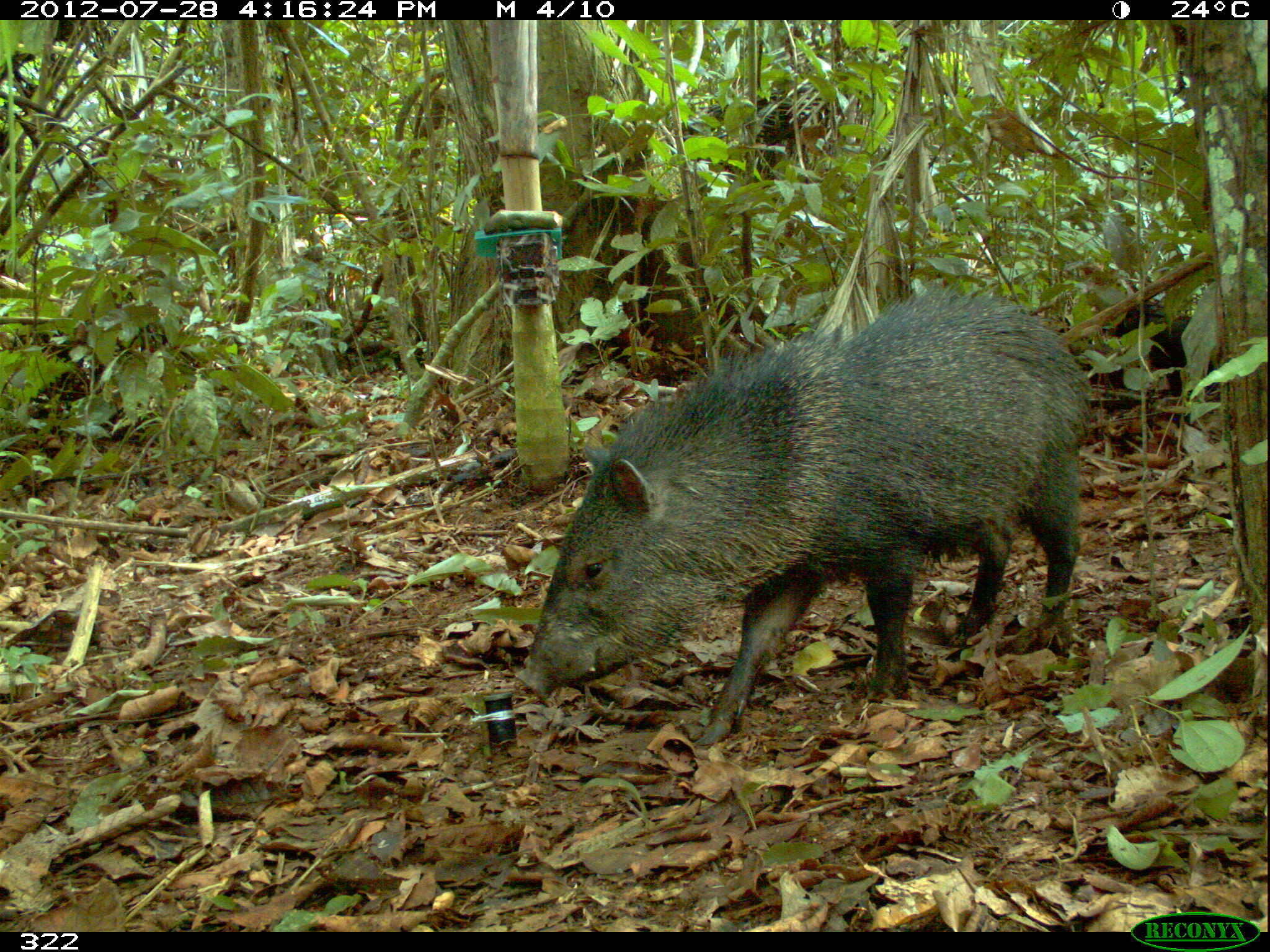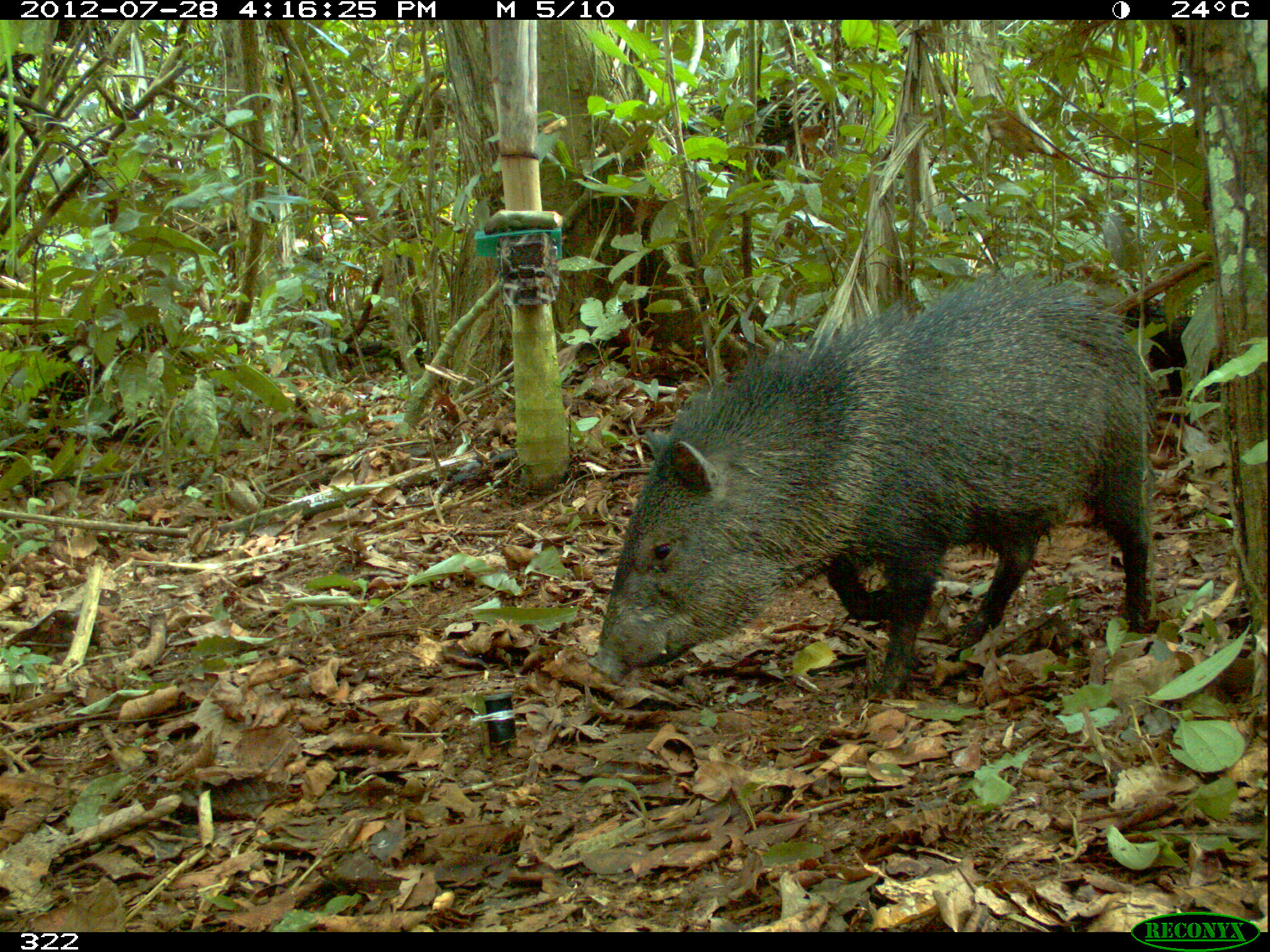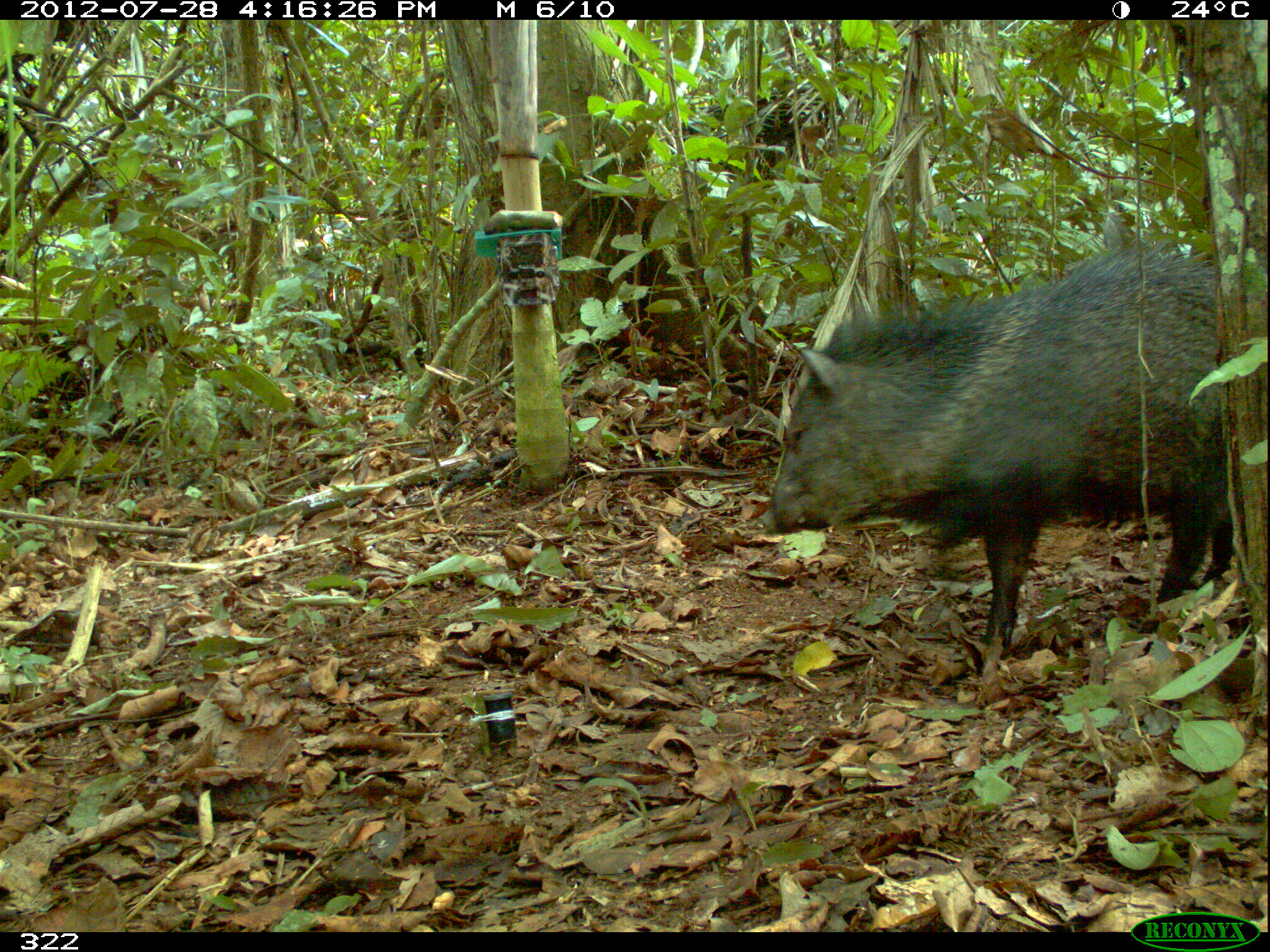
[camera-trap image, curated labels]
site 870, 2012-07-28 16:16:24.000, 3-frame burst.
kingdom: Animalia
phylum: Chordata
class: Mammalia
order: Artiodactyla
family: Tayassuidae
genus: Pecari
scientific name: Pecari tajacu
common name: collared peccary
Pecari tajacu (collared peccary).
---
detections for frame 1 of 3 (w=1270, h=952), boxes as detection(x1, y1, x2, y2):
pecari tajacu: detection(513, 273, 1095, 746)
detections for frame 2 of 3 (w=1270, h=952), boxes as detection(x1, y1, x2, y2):
pecari tajacu: detection(586, 266, 1162, 700)